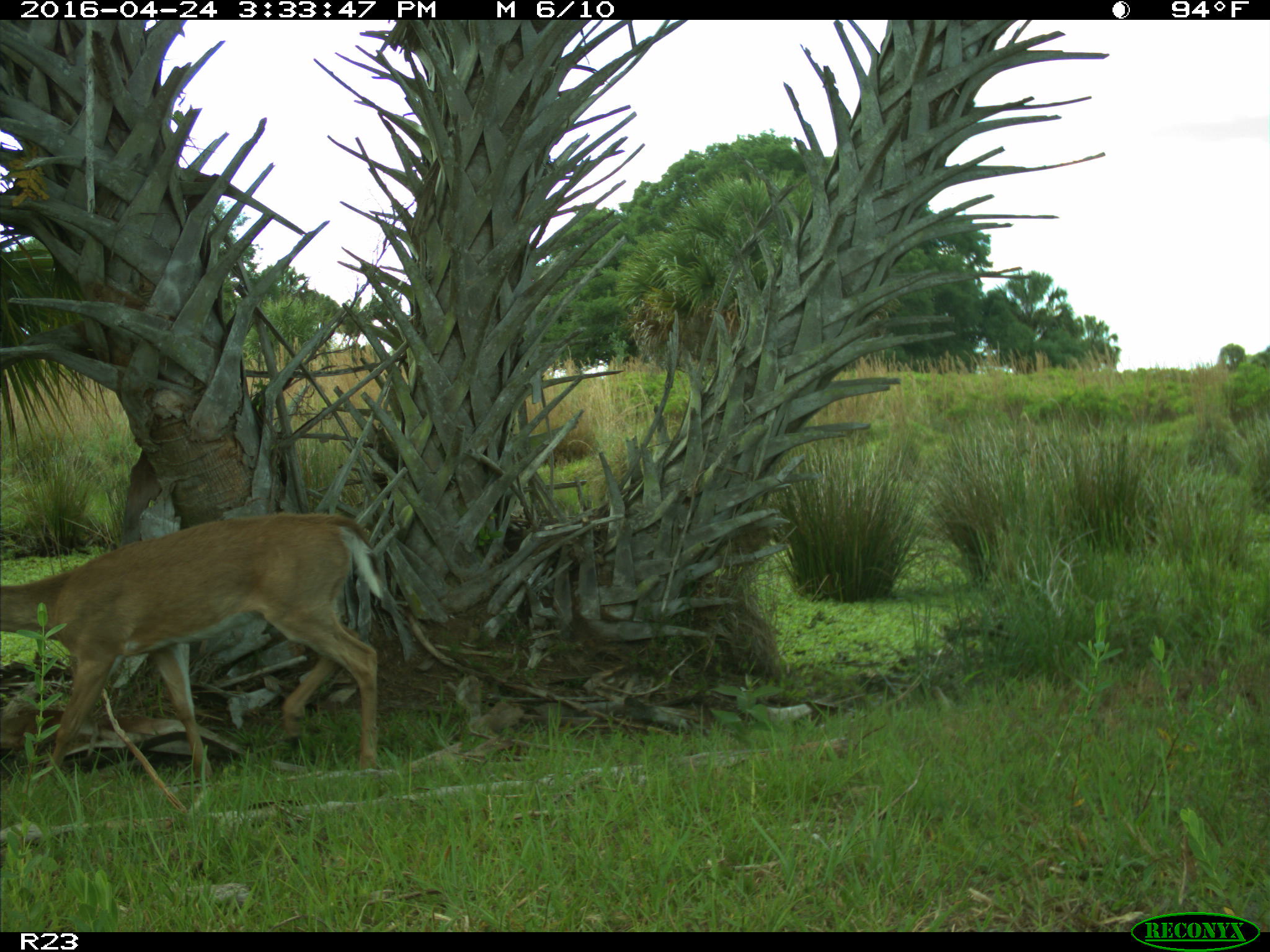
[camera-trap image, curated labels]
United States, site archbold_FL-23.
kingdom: Animalia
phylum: Chordata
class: Mammalia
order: Artiodactyla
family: Cervidae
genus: Odocoileus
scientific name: Odocoileus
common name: deer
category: unidentified deer